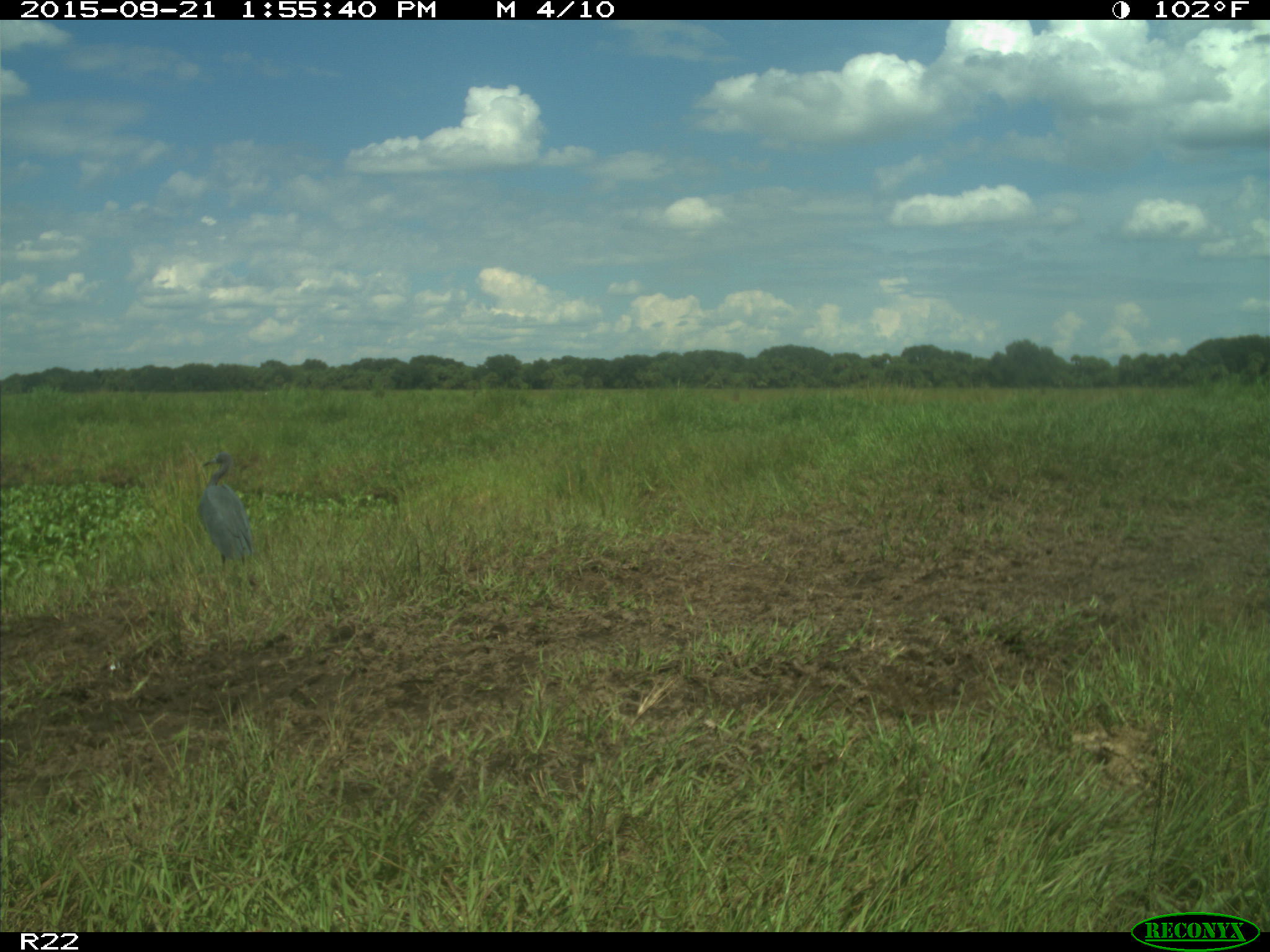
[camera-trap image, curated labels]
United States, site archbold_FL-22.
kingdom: Animalia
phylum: Chordata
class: Aves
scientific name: Aves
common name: birds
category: unidentified bird